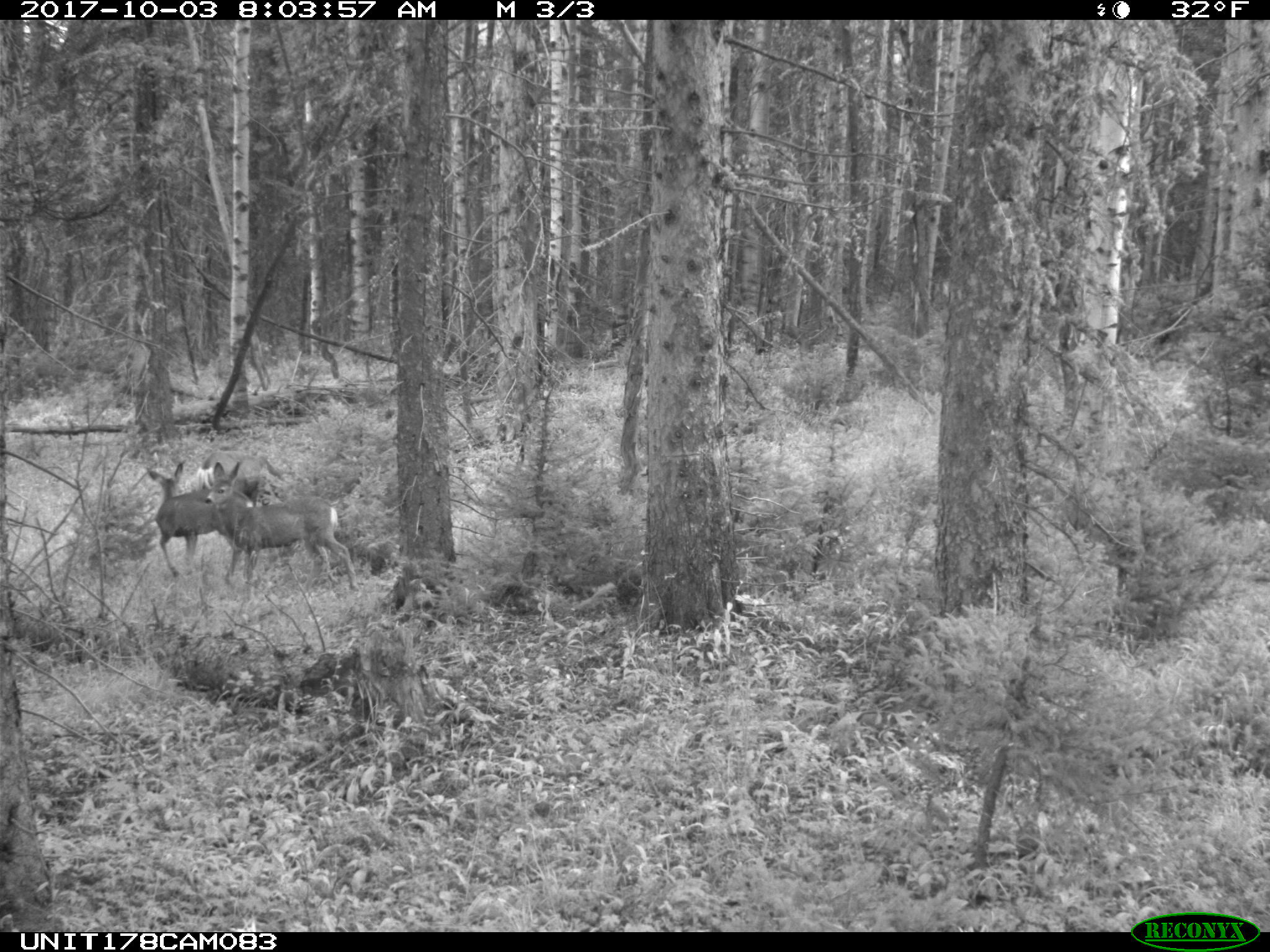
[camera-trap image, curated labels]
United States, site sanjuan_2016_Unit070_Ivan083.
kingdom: Animalia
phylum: Chordata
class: Mammalia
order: Artiodactyla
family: Cervidae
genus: Odocoileus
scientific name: Odocoileus hemionus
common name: mule deer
Odocoileus hemionus (mule deer).